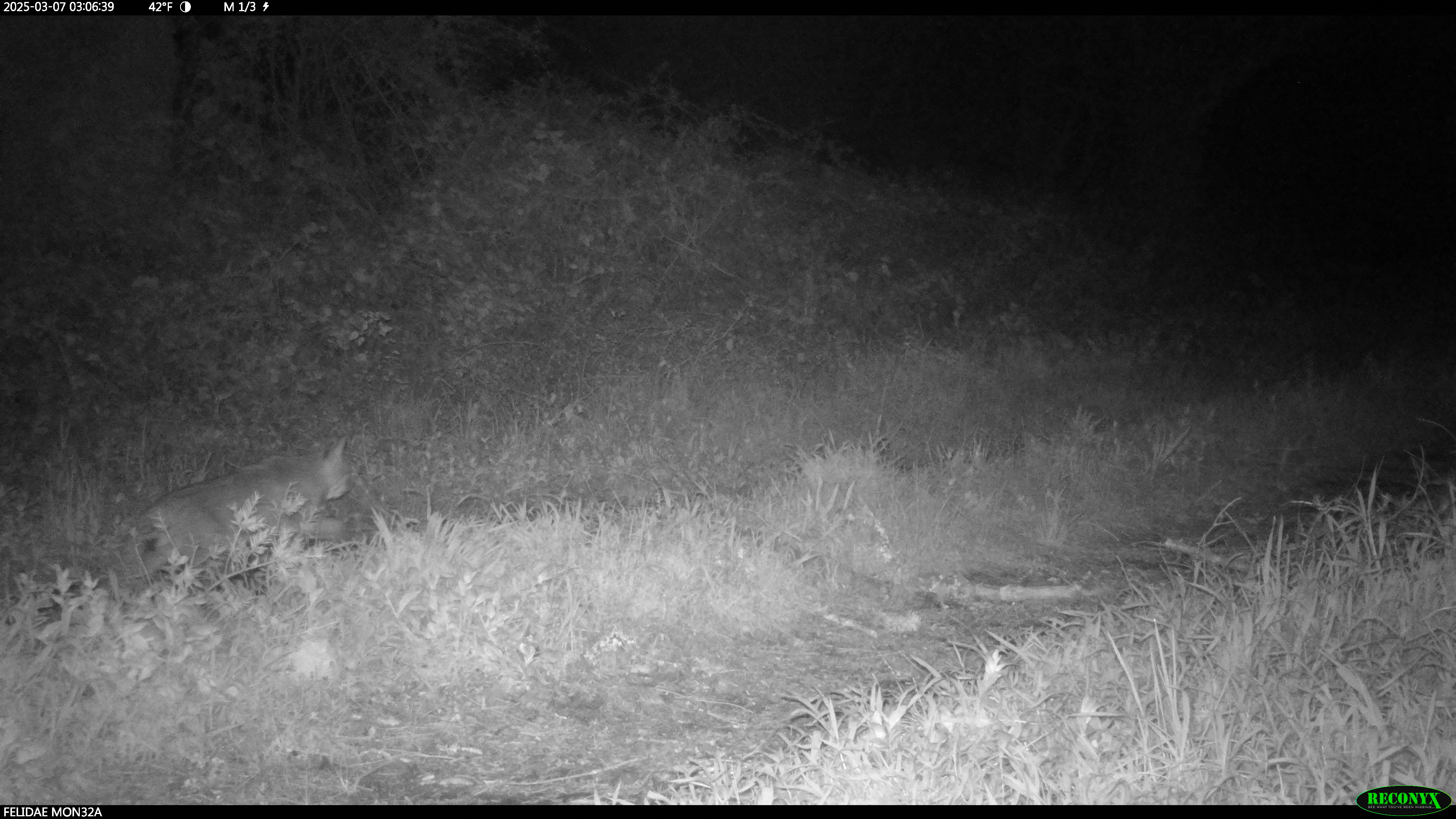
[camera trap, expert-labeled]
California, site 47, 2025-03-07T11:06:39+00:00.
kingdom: Animalia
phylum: Chordata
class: Mammalia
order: Carnivora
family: Felidae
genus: Lynx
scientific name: Lynx rufus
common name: bobcat